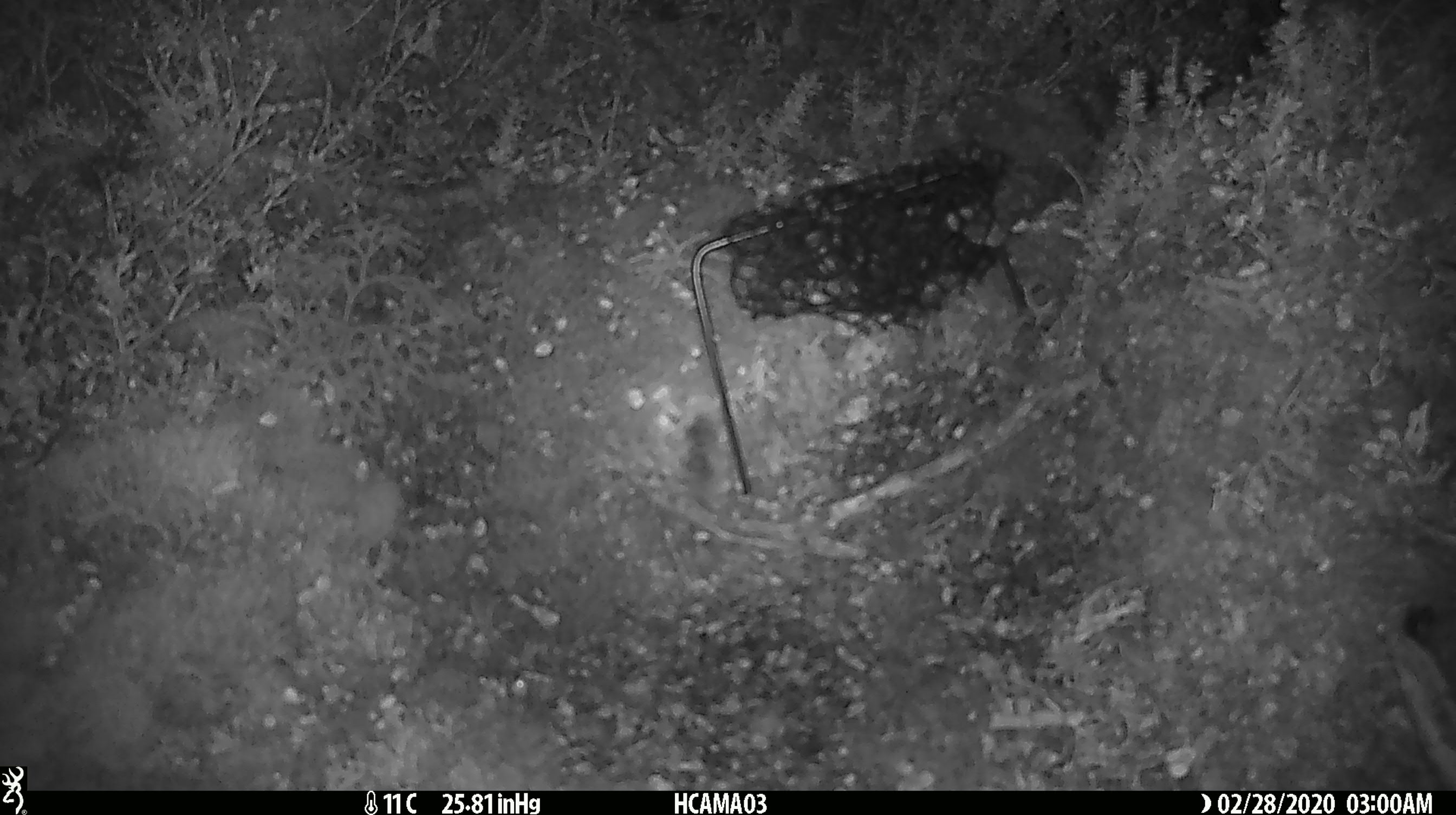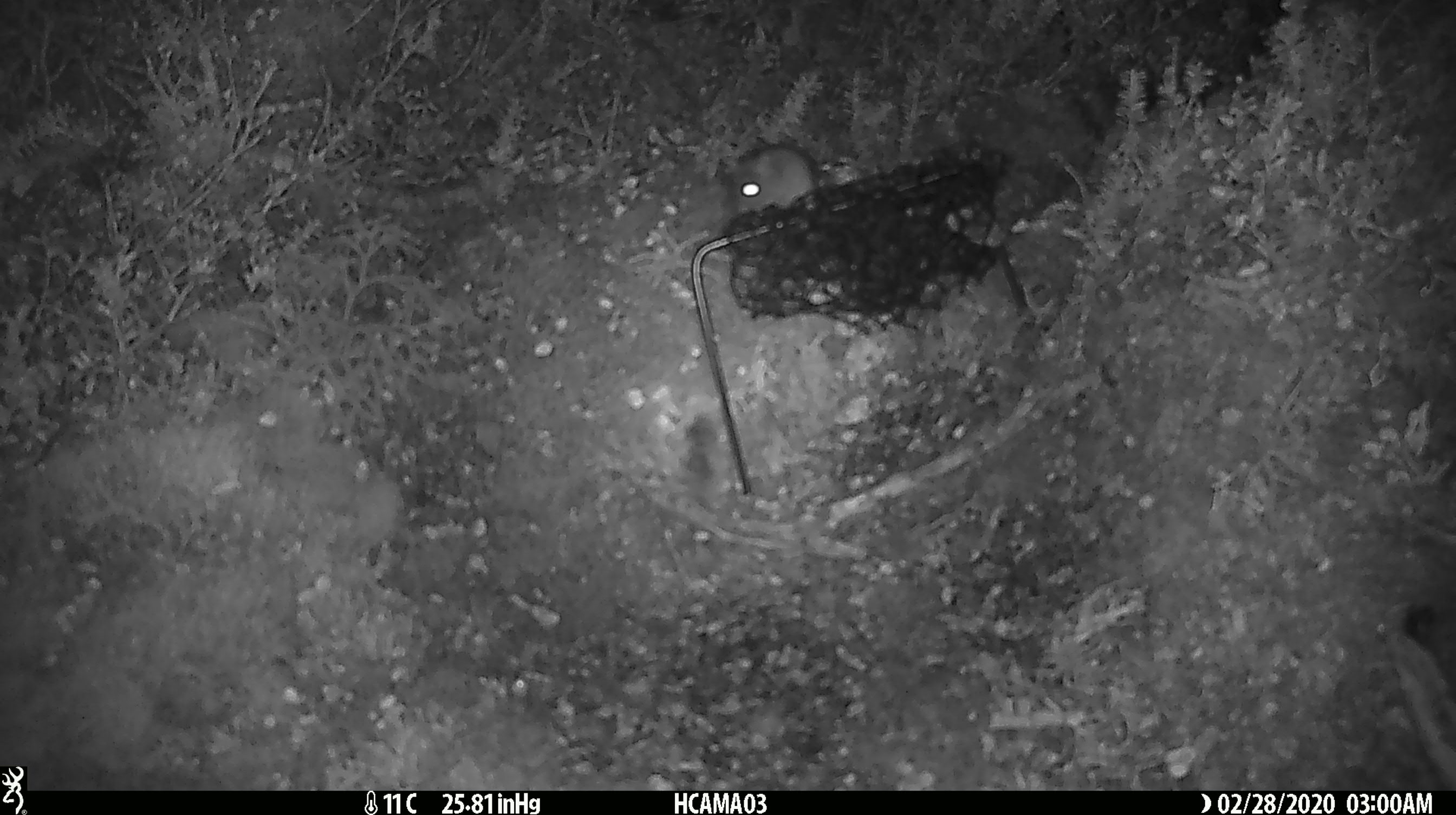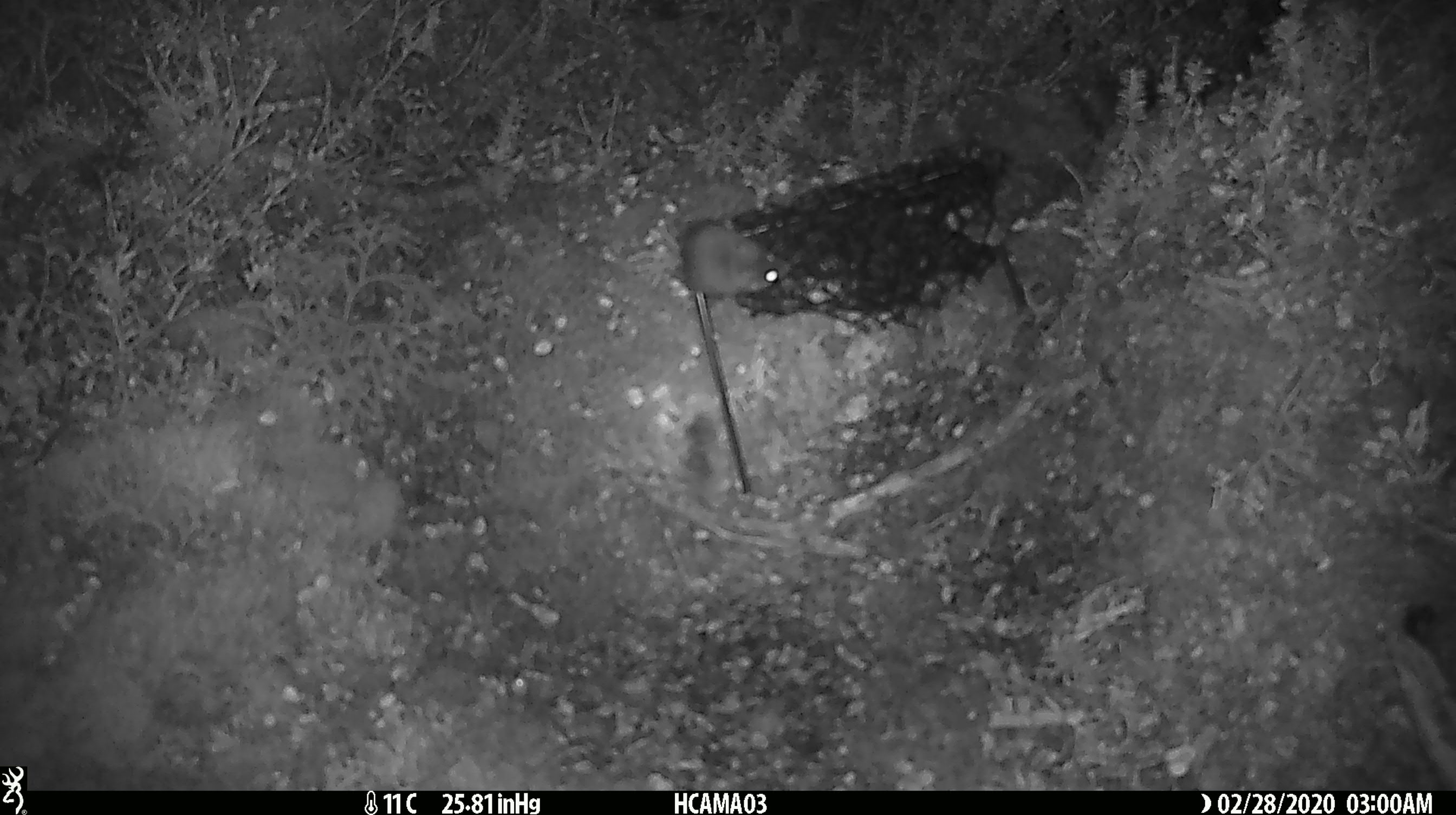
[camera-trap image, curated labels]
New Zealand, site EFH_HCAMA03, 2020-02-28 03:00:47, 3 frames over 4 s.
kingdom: Animalia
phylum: Chordata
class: Mammalia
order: Rodentia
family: Muridae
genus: Mus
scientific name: Mus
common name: mouse